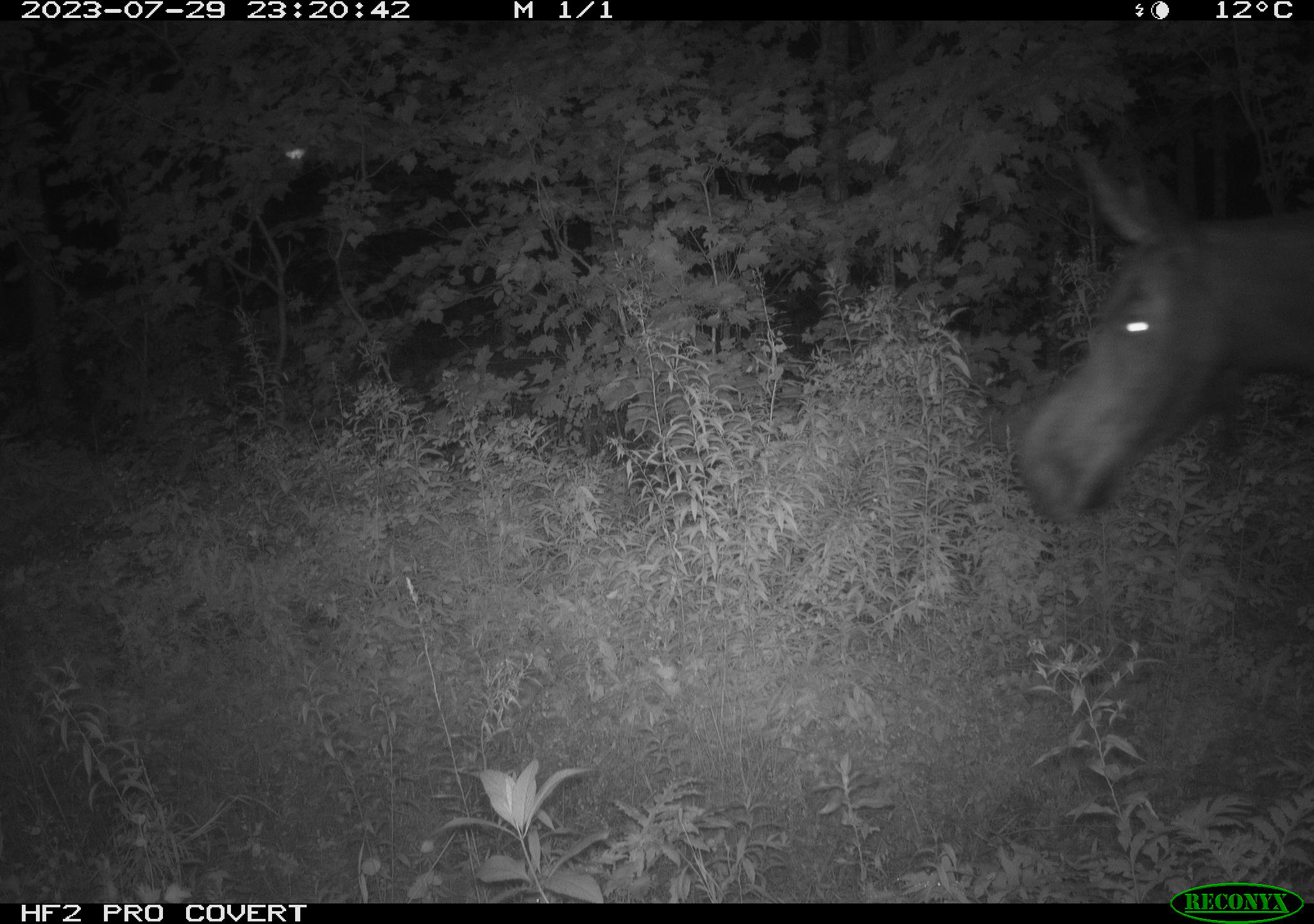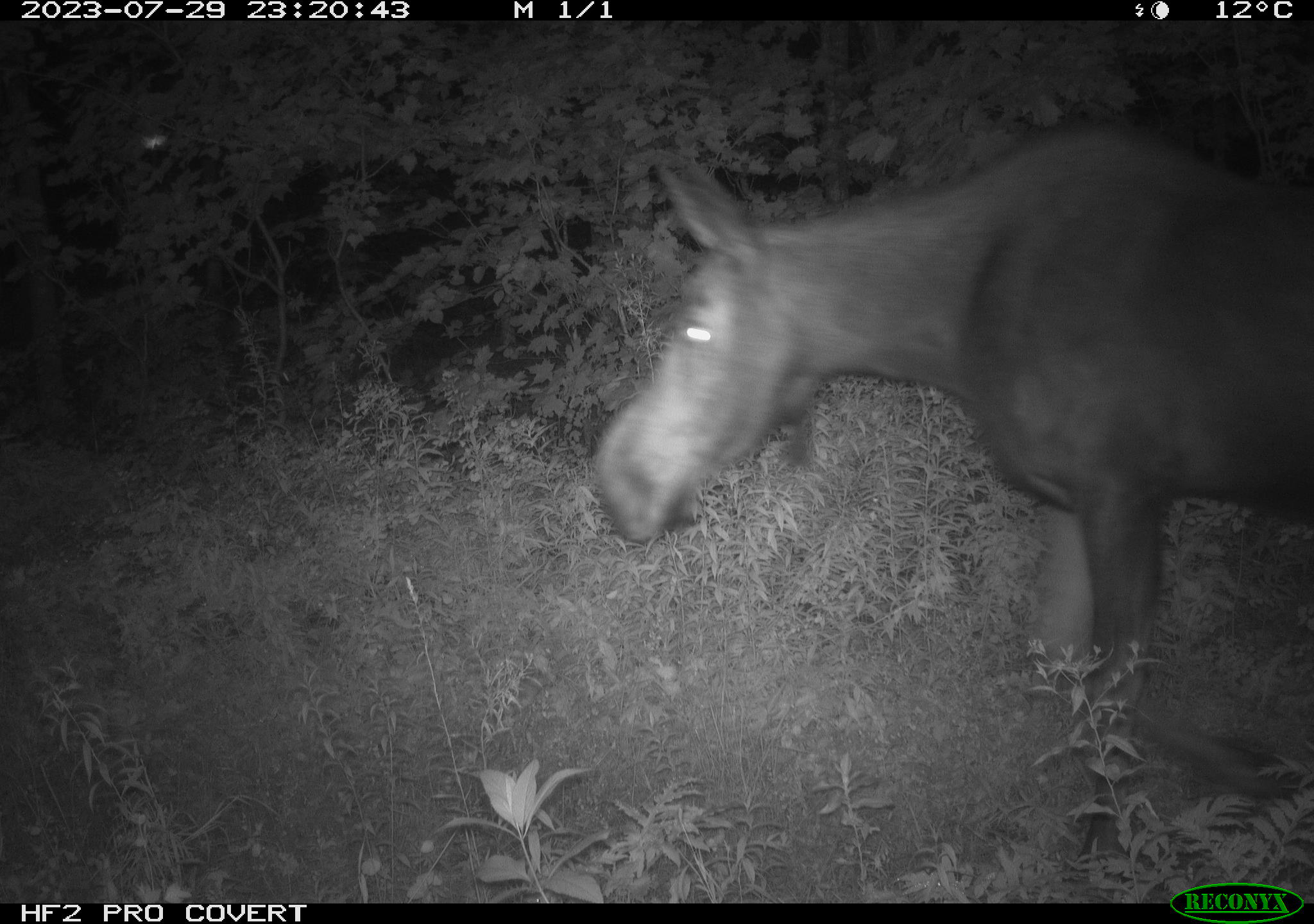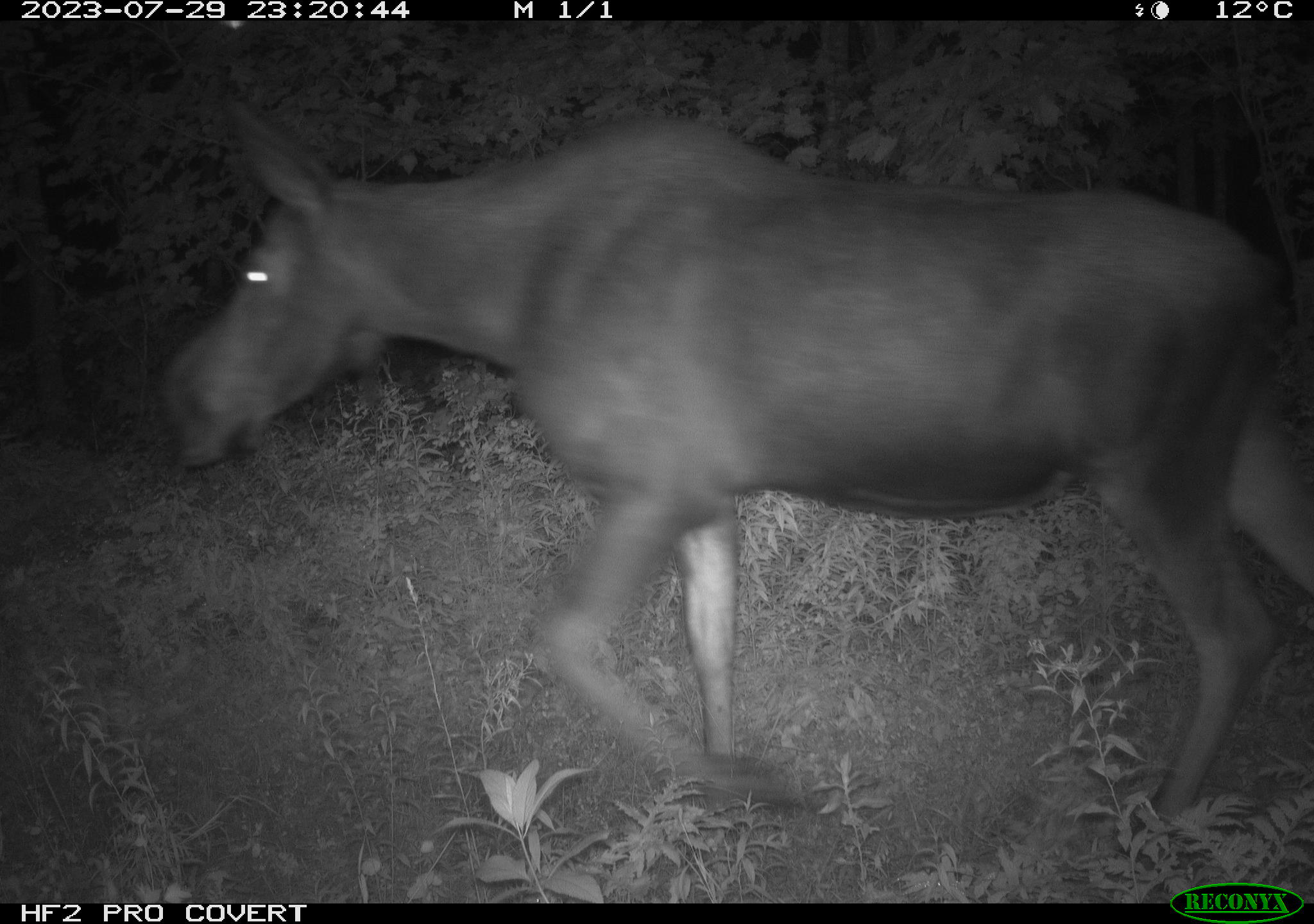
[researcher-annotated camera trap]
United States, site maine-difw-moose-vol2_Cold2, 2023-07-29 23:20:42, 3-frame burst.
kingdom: Animalia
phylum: Chordata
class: Mammalia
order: Artiodactyla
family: Cervidae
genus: Alces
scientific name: Alces alces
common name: moose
Moose (Alces alces).